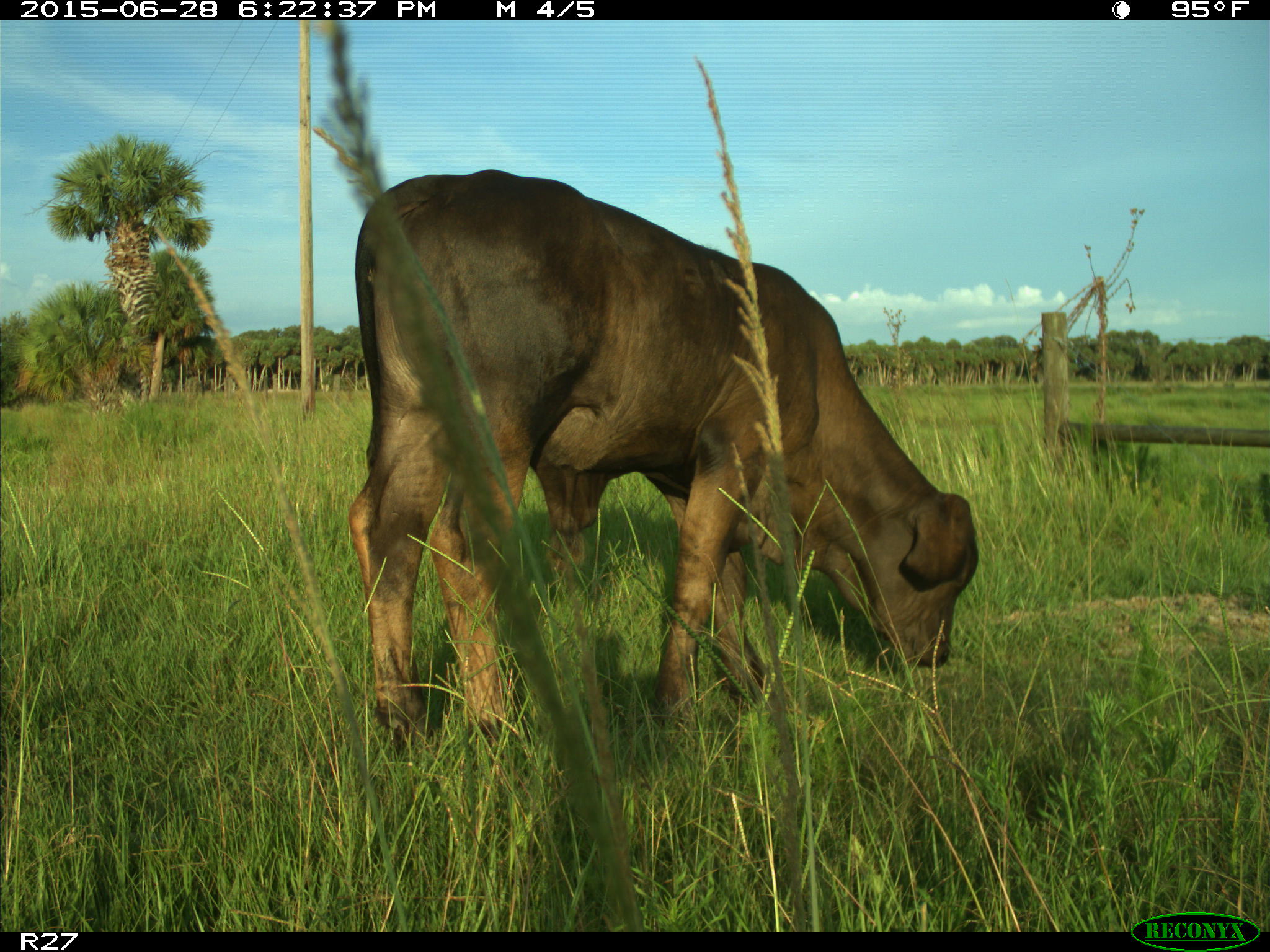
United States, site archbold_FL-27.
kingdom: Animalia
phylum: Chordata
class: Mammalia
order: Artiodactyla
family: Bovidae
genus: Bos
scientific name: Bos taurus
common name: domestic cow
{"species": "Bos taurus (domestic cow)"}